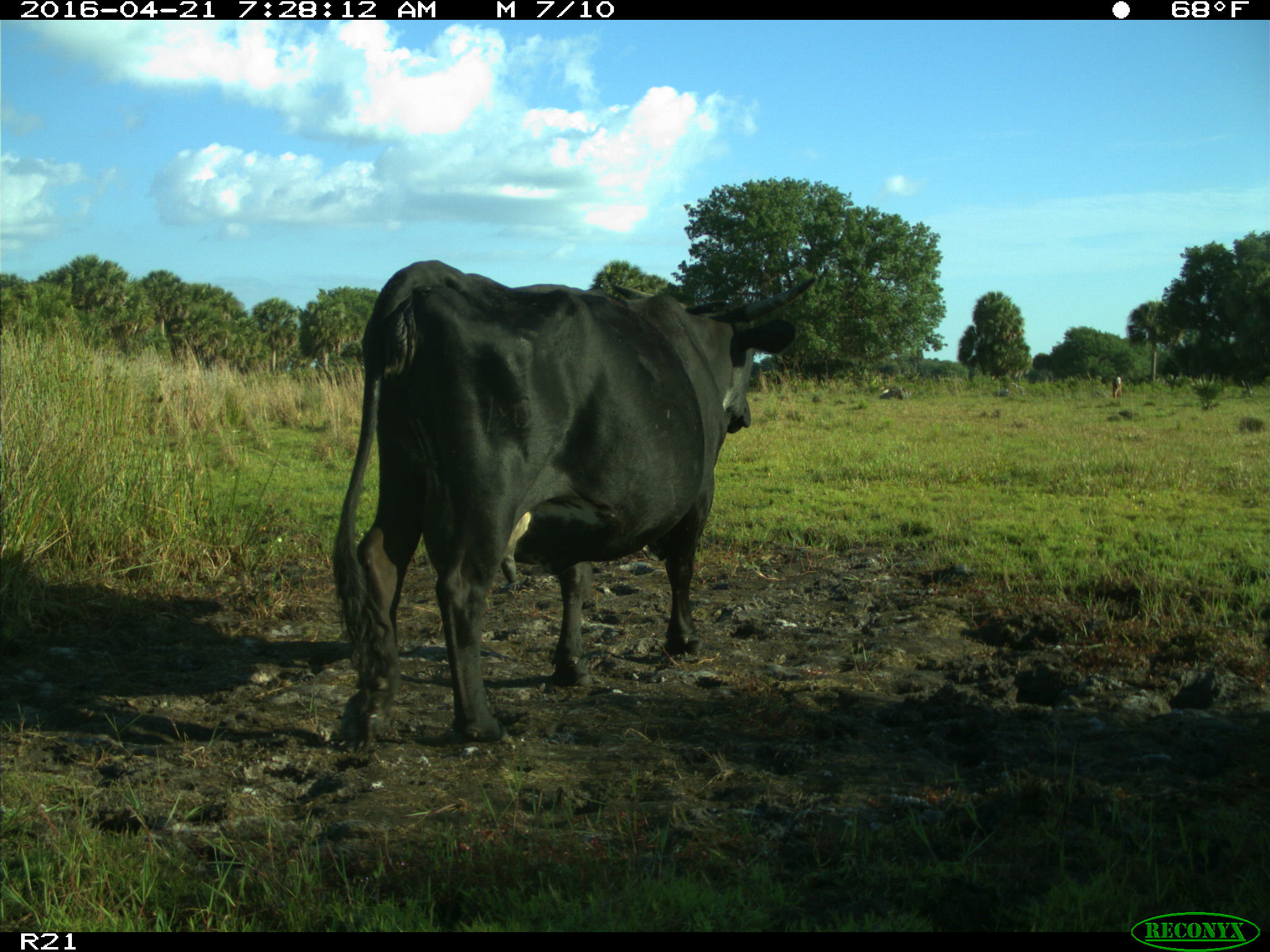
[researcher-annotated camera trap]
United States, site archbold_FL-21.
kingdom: Animalia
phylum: Chordata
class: Mammalia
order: Artiodactyla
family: Bovidae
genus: Bos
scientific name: Bos taurus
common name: domestic cow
Bos taurus (domestic cow).